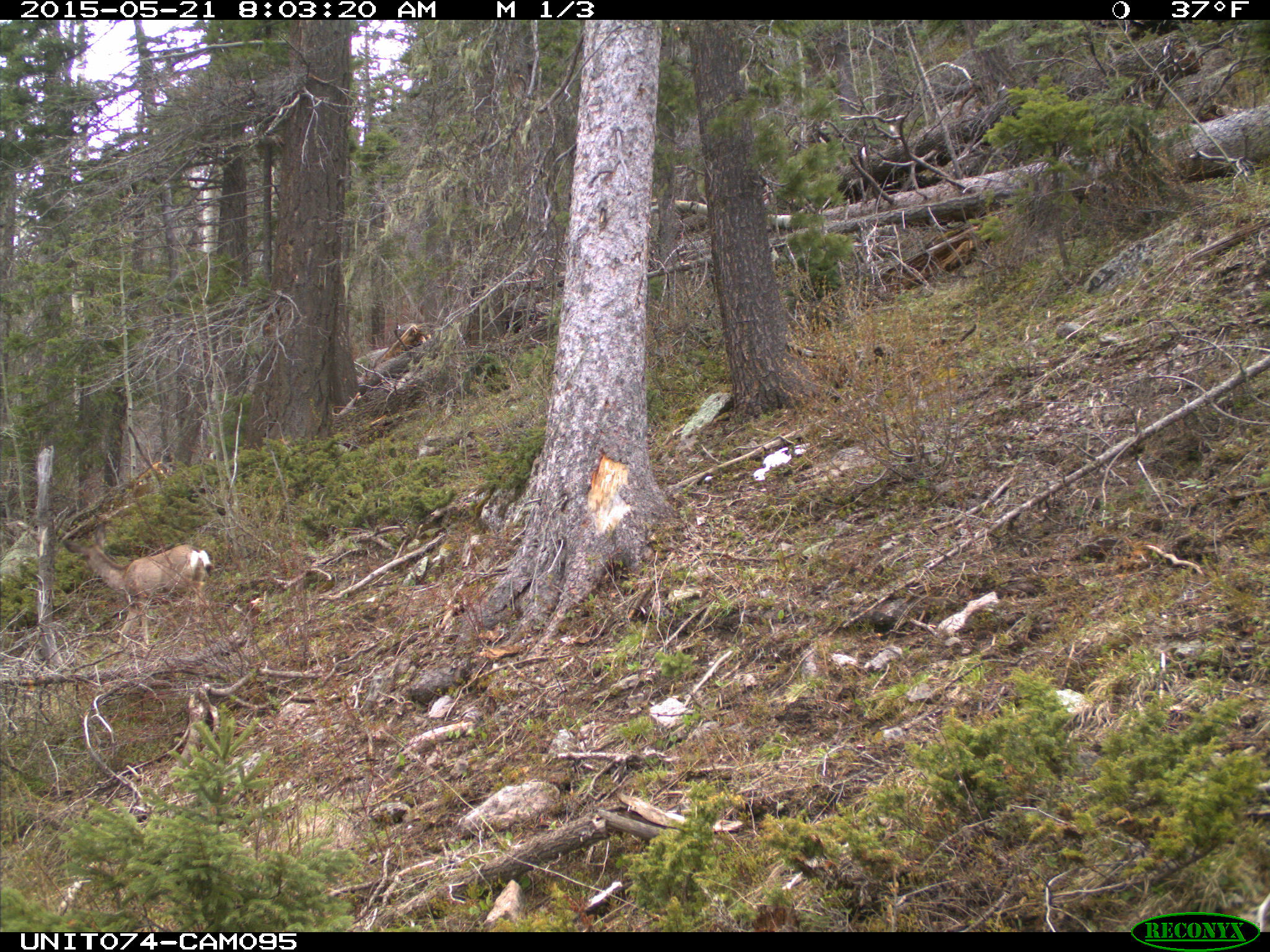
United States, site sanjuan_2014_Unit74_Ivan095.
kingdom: Animalia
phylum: Chordata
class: Mammalia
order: Artiodactyla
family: Cervidae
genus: Odocoileus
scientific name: Odocoileus hemionus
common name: mule deer